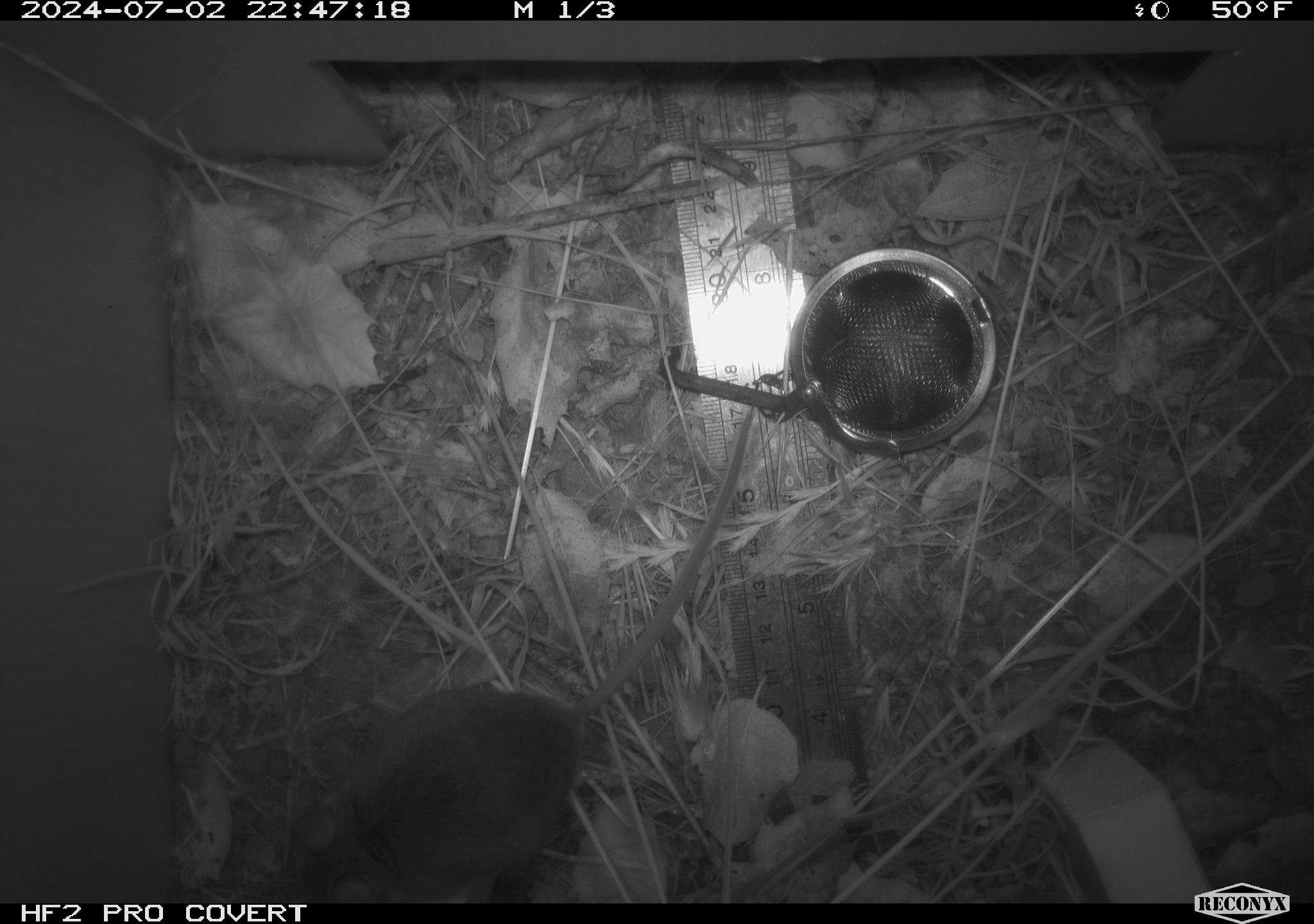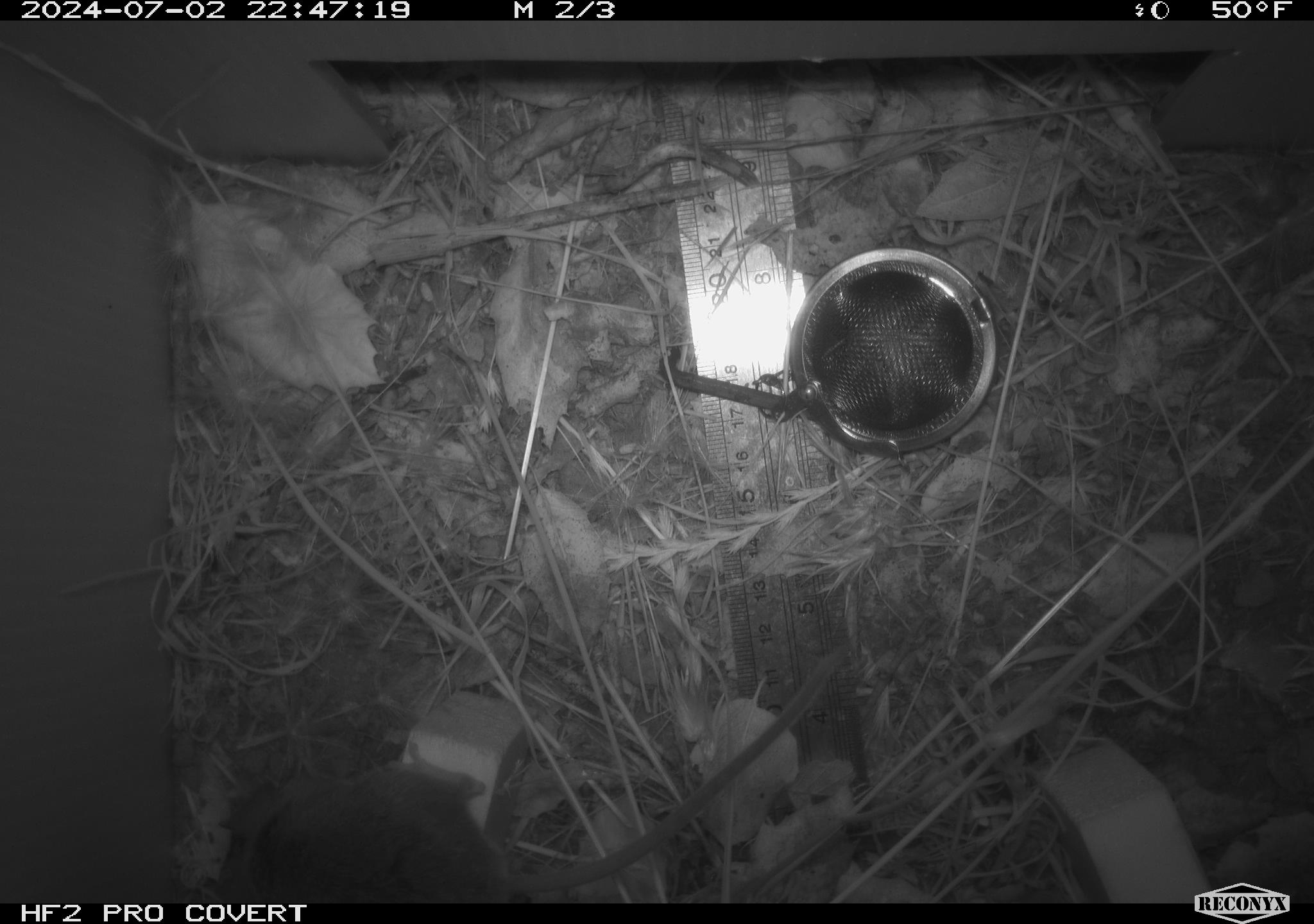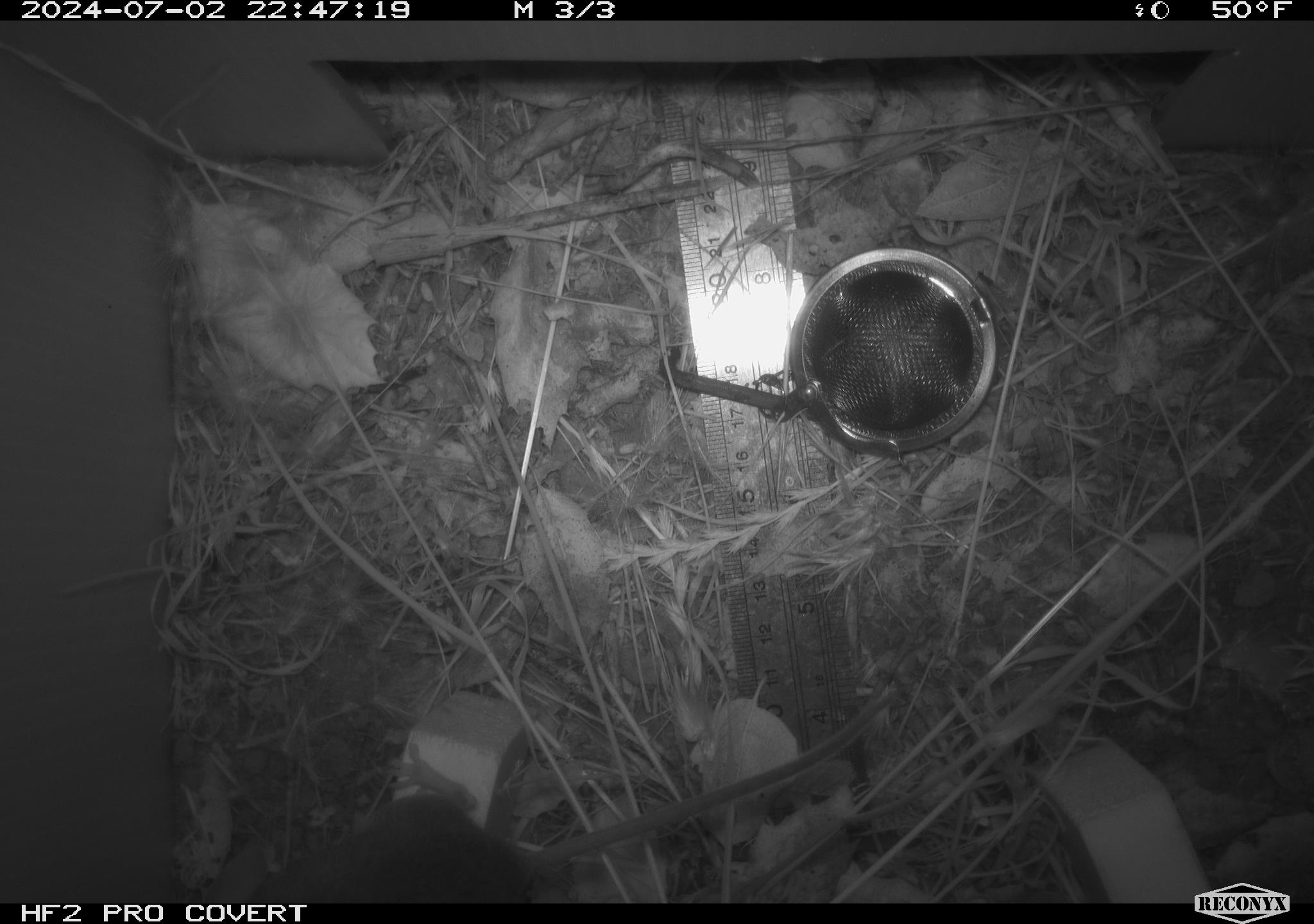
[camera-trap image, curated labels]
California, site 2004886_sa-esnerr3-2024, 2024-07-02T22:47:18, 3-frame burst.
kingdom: Animalia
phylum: Chordata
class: Mammalia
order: Rodentia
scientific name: Rodentia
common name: rodent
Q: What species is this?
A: Rodent (Rodentia).